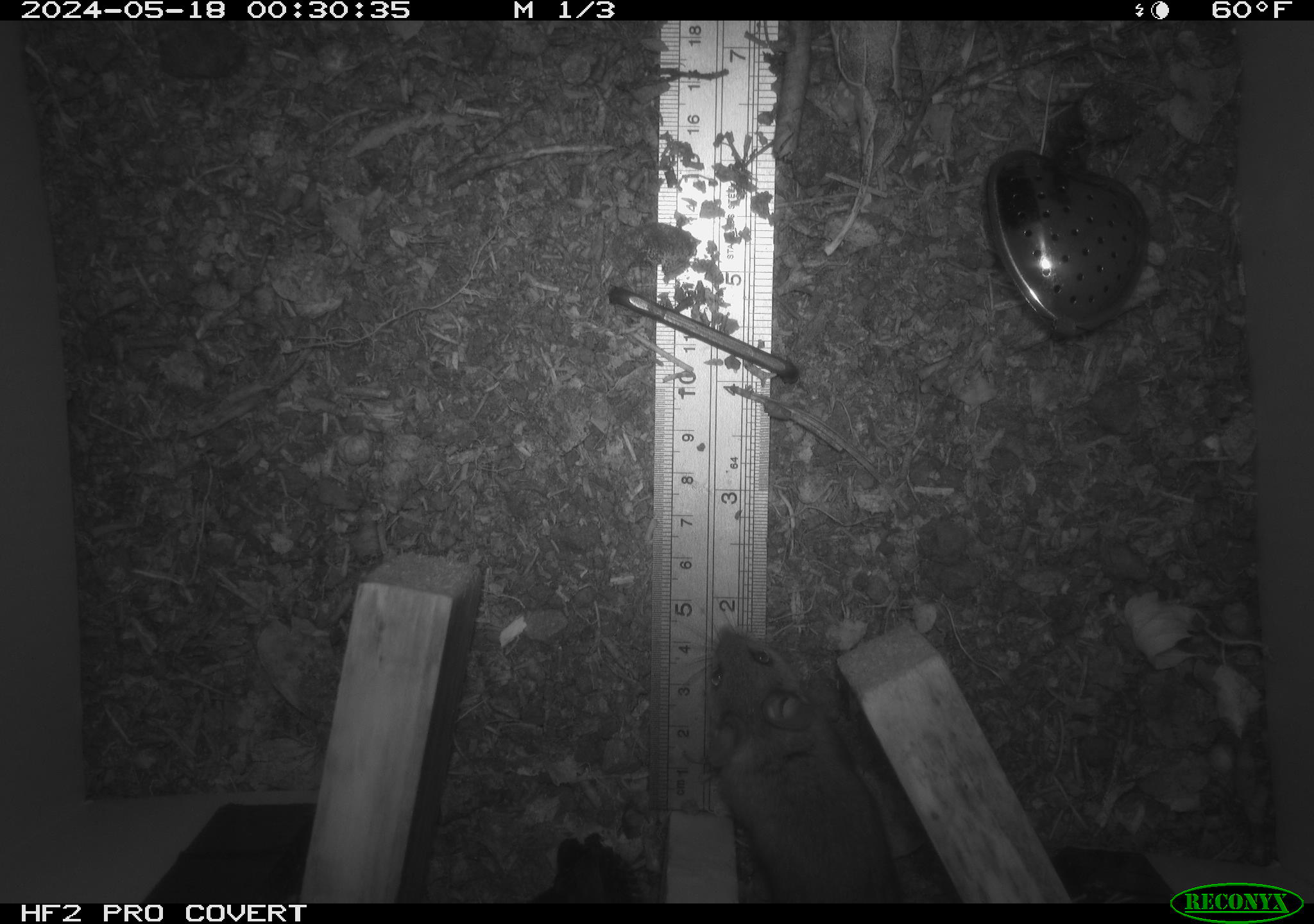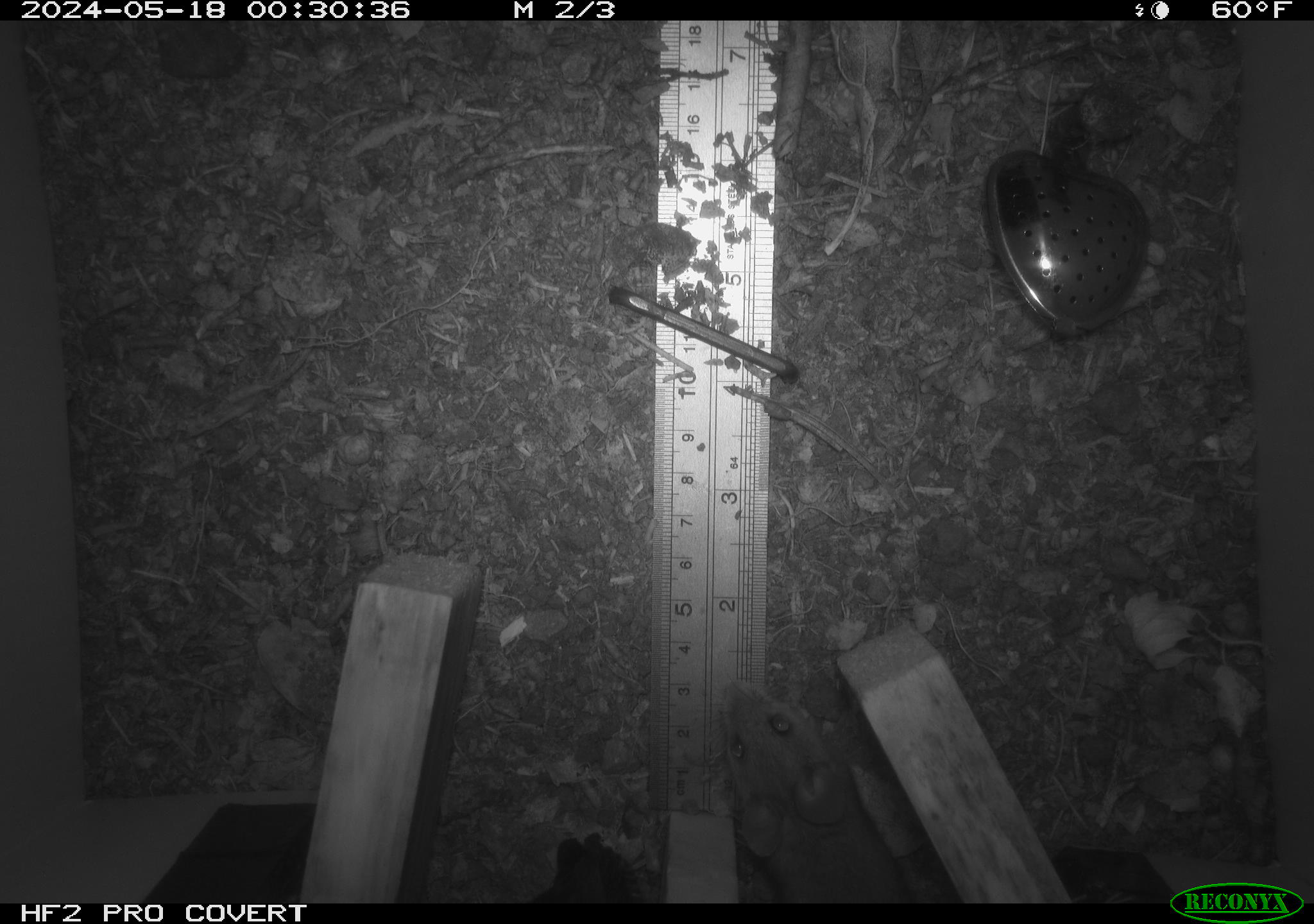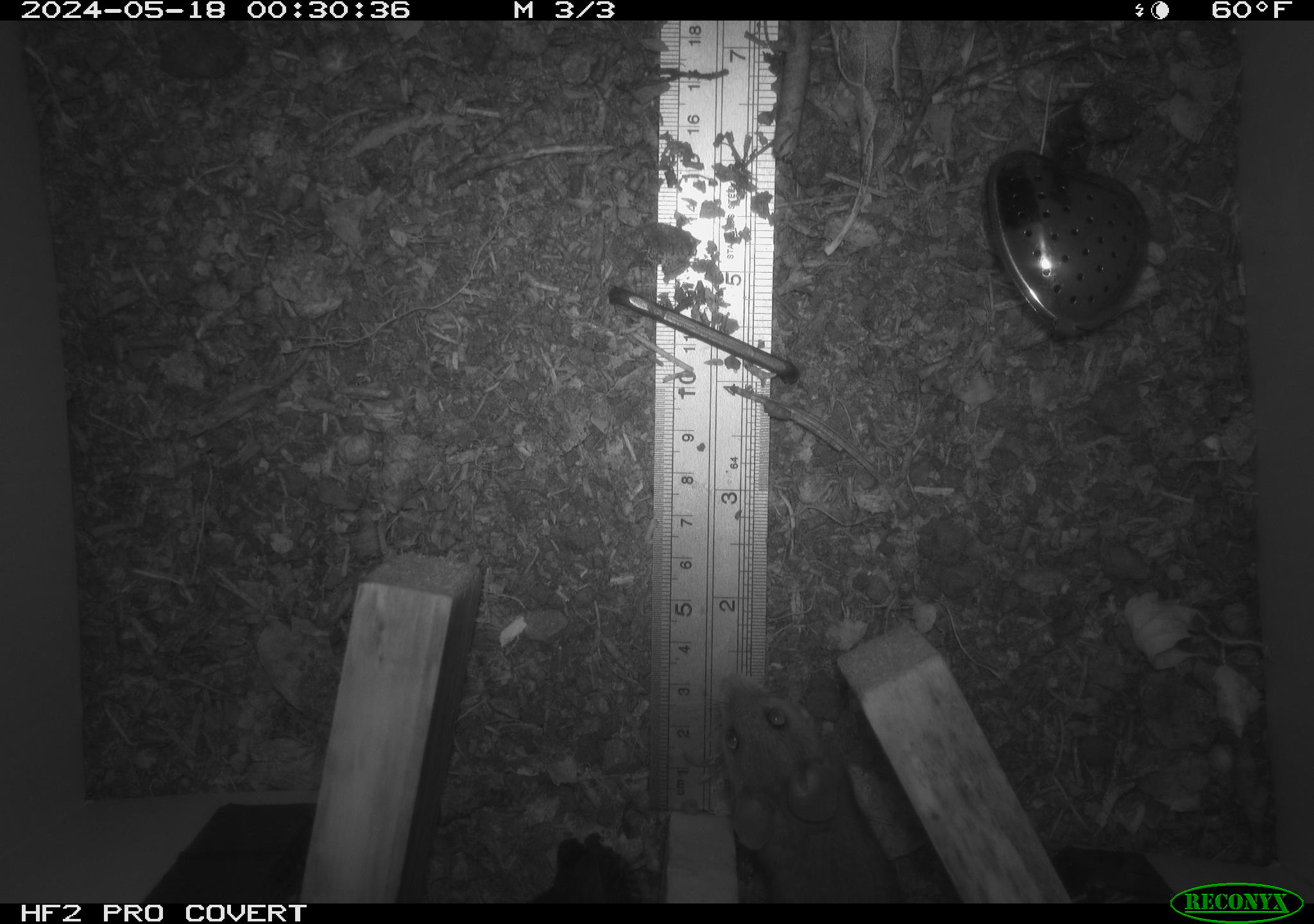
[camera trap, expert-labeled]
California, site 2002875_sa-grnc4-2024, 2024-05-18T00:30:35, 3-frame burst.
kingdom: Animalia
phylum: Chordata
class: Mammalia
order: Rodentia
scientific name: Rodentia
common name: rodent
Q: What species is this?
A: Rodent (Rodentia).